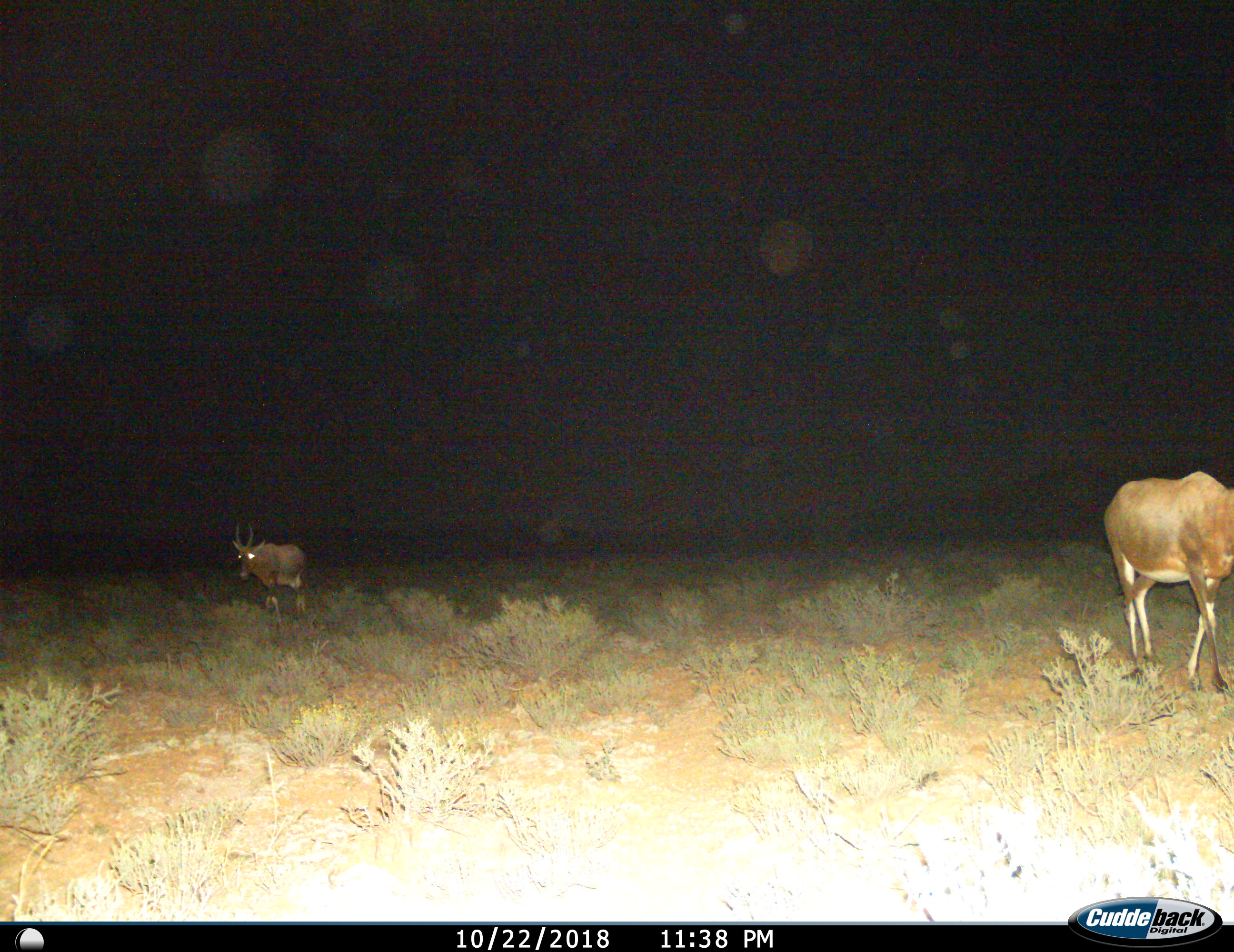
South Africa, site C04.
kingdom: Animalia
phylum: Chordata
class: Mammalia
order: Artiodactyla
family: Bovidae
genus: Damaliscus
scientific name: Damaliscus pygargus phillipsi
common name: blesbok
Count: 2.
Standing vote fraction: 38%.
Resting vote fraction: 0%.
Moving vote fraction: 75%.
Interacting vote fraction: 0%.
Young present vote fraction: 12%.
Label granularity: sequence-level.